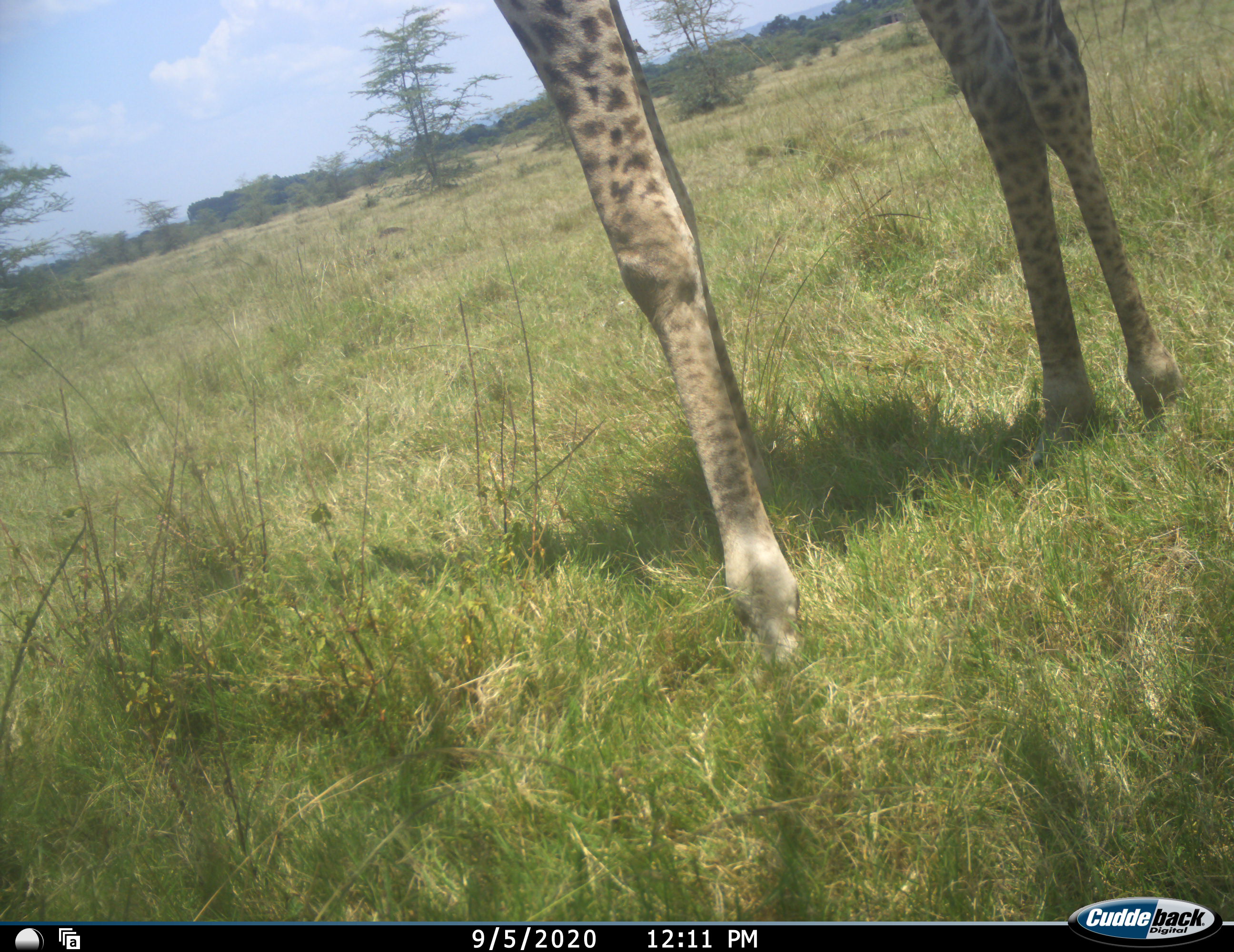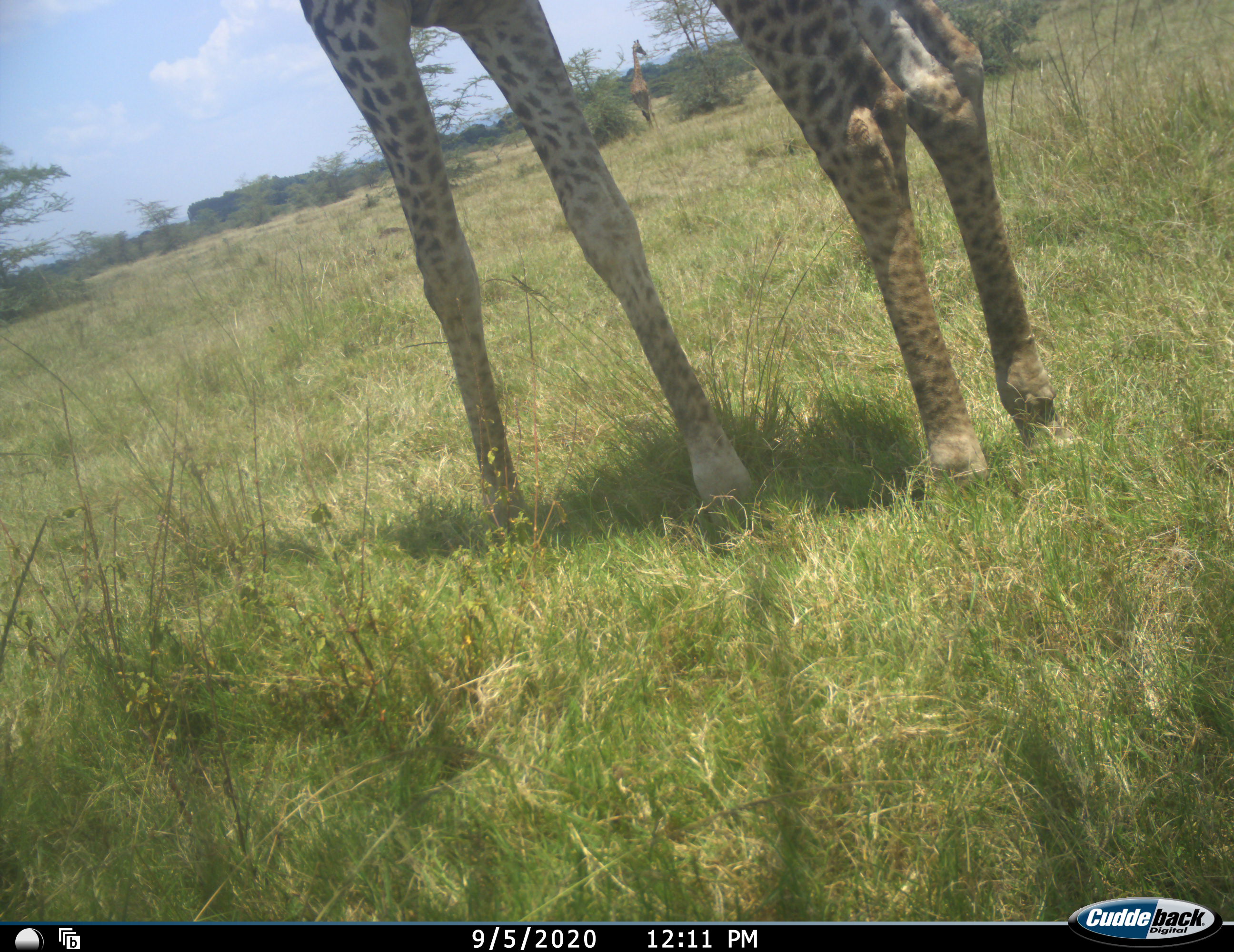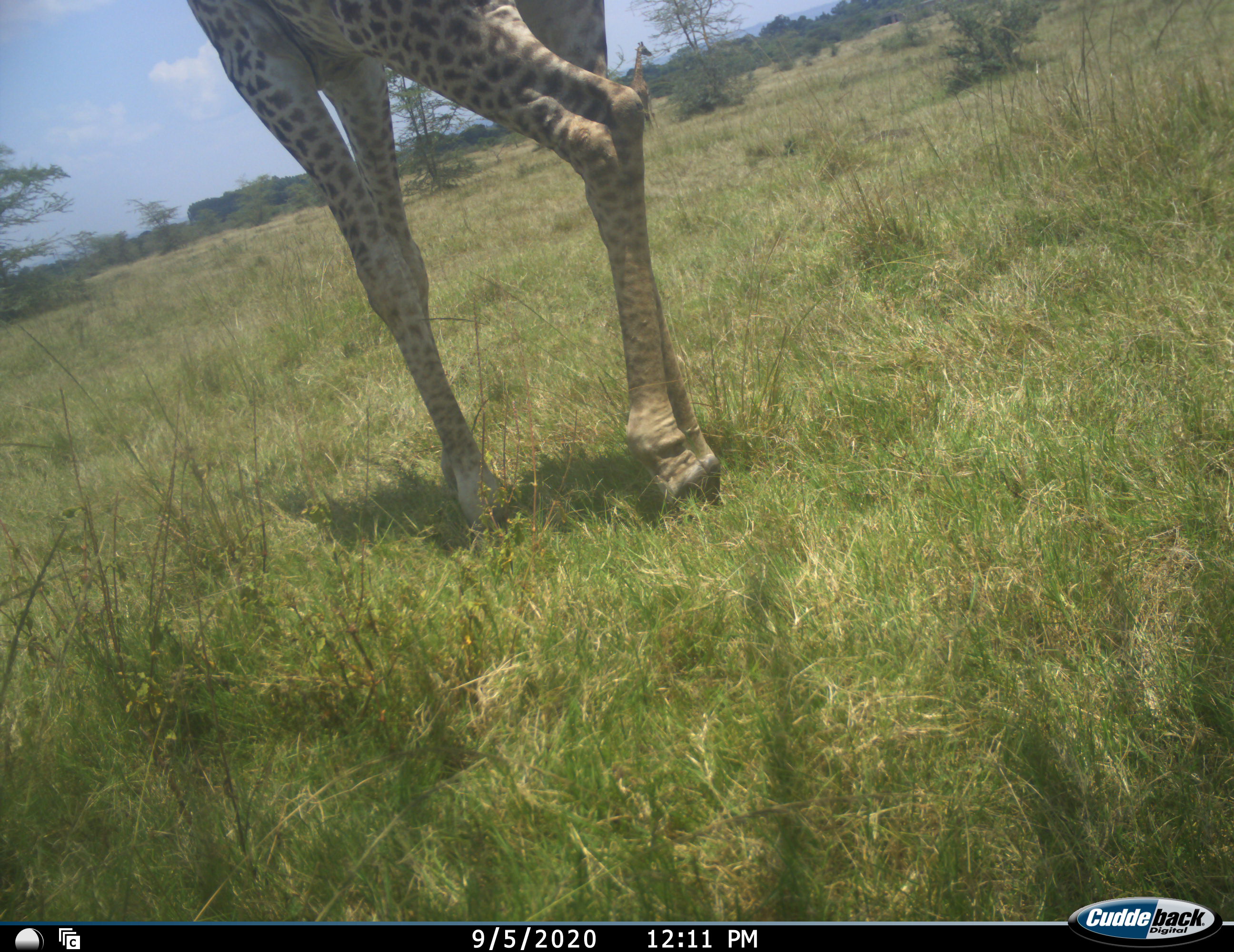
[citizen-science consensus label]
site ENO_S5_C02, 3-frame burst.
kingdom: Animalia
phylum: Chordata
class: Mammalia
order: Artiodactyla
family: Giraffidae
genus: Giraffa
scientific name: Giraffa camelopardalis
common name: giraffe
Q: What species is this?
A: Giraffe (Giraffa camelopardalis).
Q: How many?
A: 1.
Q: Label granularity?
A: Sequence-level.